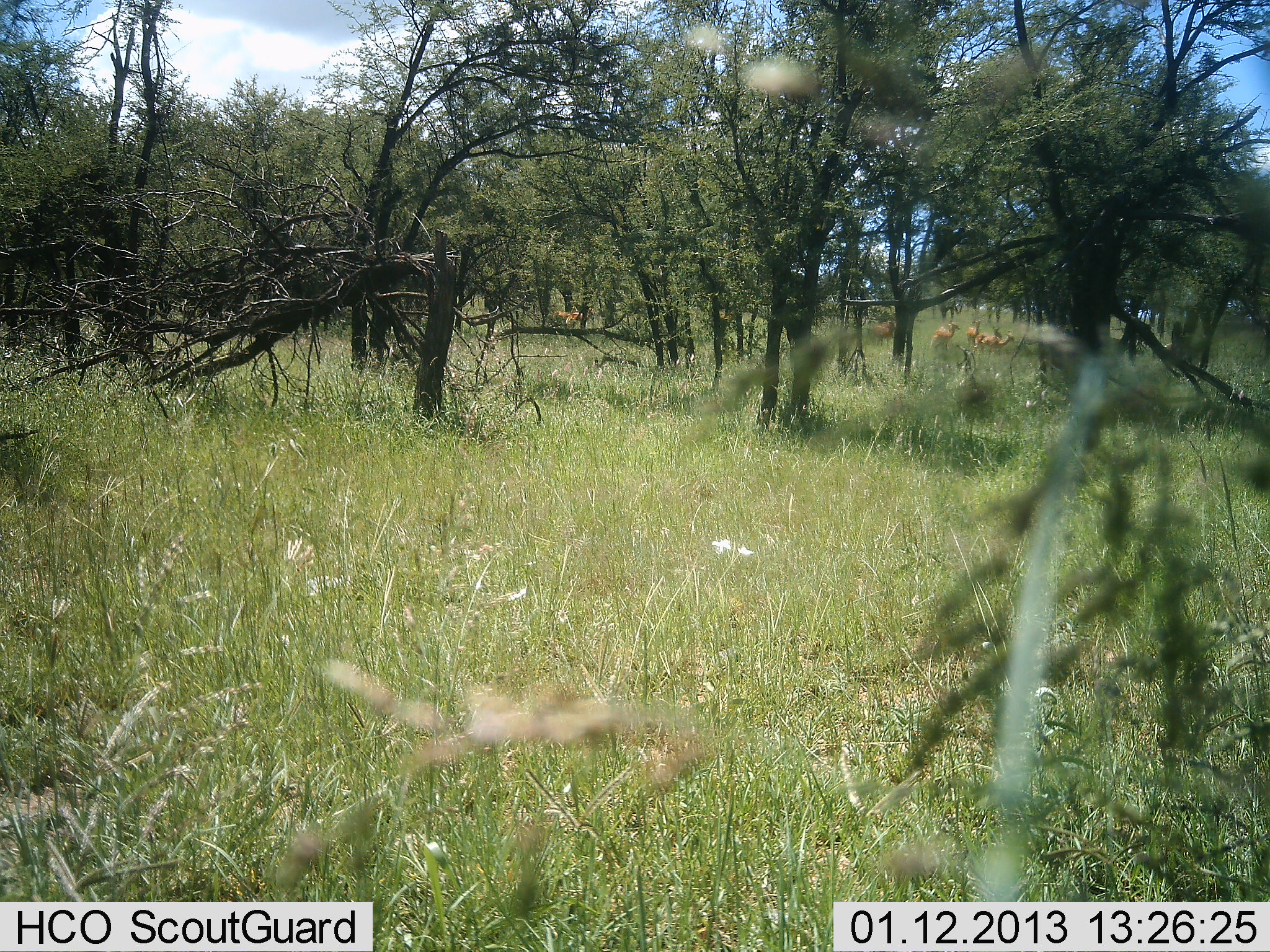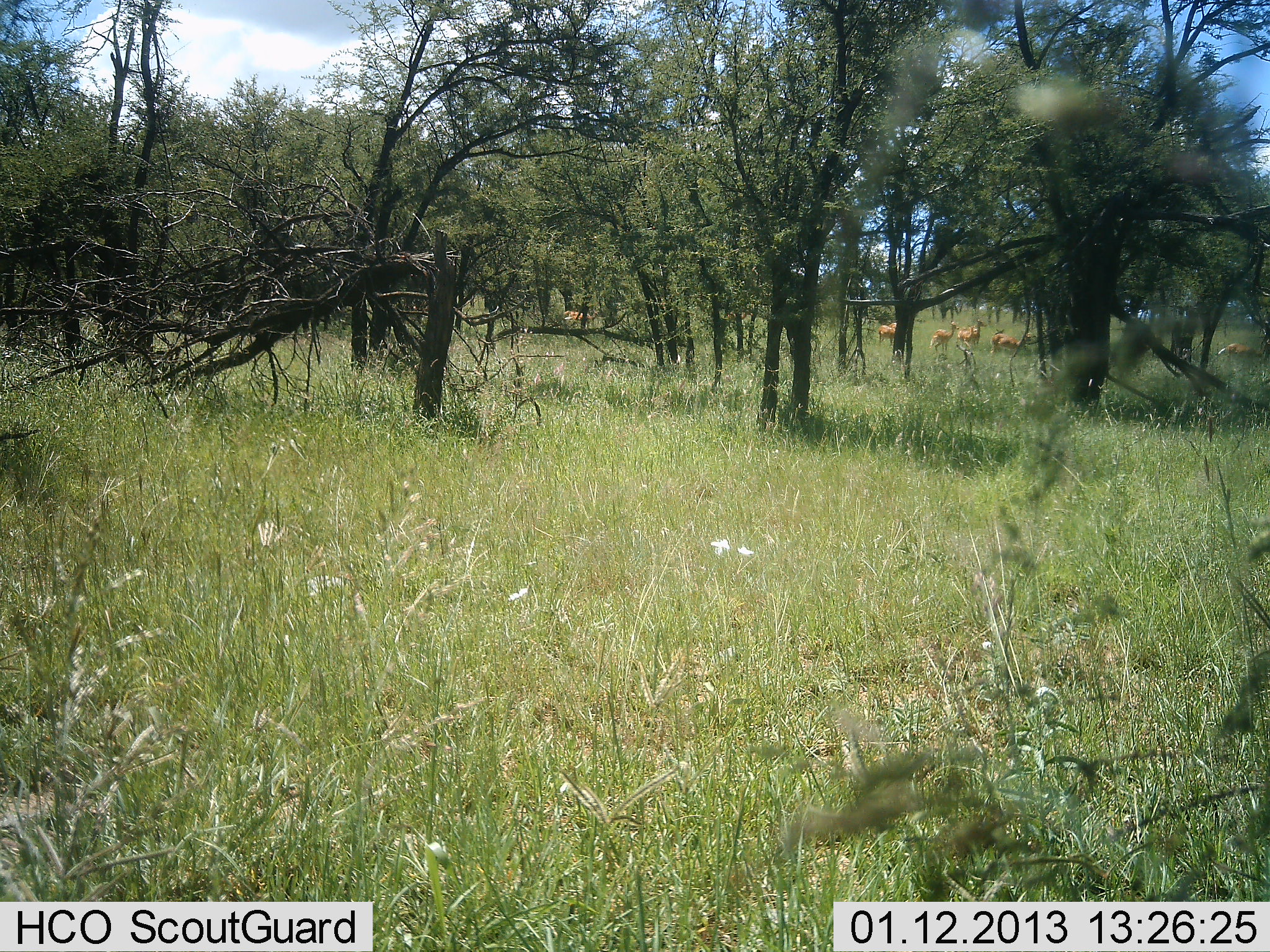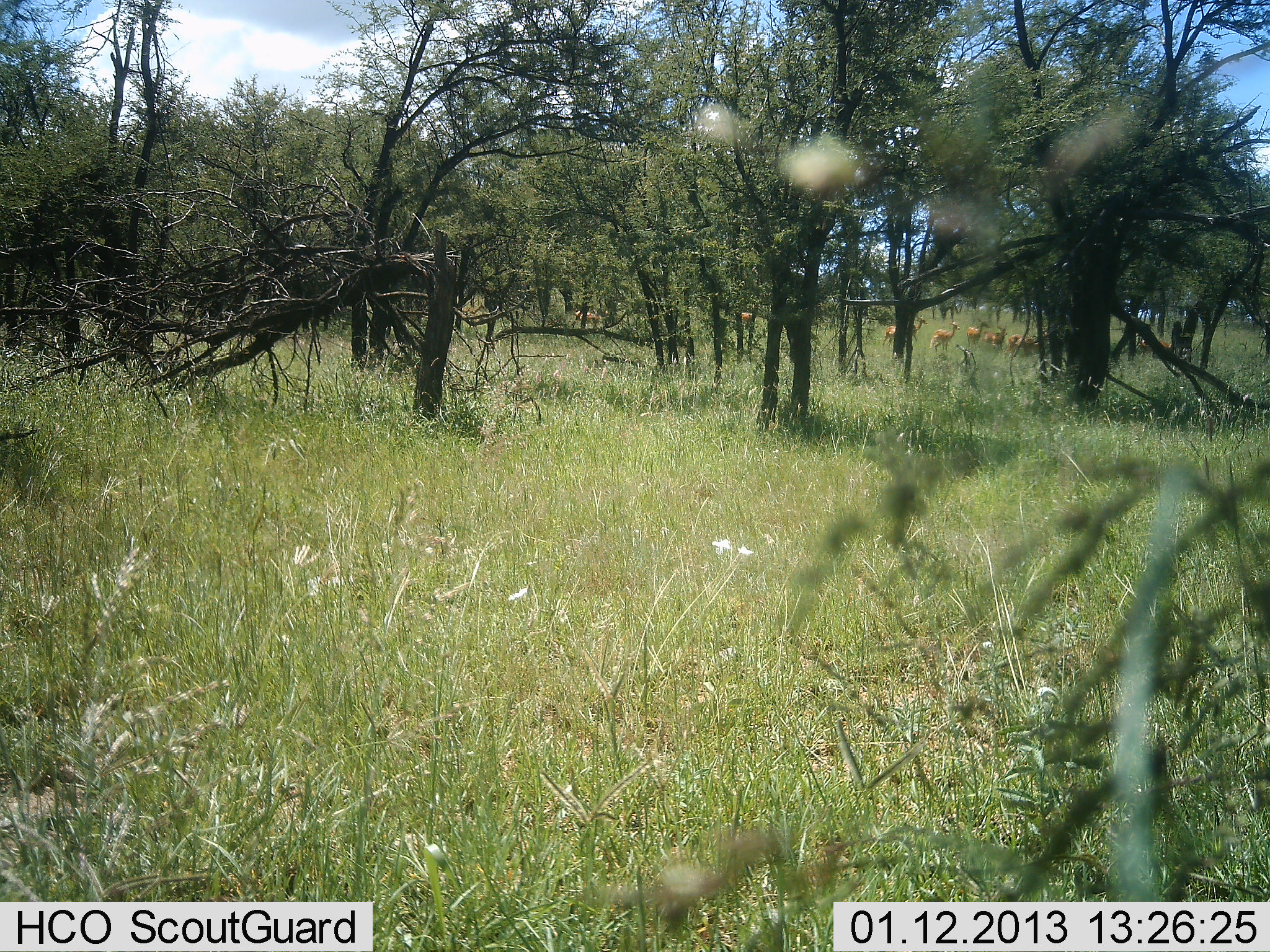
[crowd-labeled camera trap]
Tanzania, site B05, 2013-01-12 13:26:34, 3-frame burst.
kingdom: Animalia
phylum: Chordata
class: Mammalia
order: Artiodactyla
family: Bovidae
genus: Nanger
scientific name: Nanger granti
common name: grant's gazelle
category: gazellegrants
Gazellegrants (grant's gazelle) (Nanger granti), count 6. Behavior (volunteer vote fractions): standing 71%, resting 0%, moving 43%, interacting 0%. Young present (vote fraction): 0%. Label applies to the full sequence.